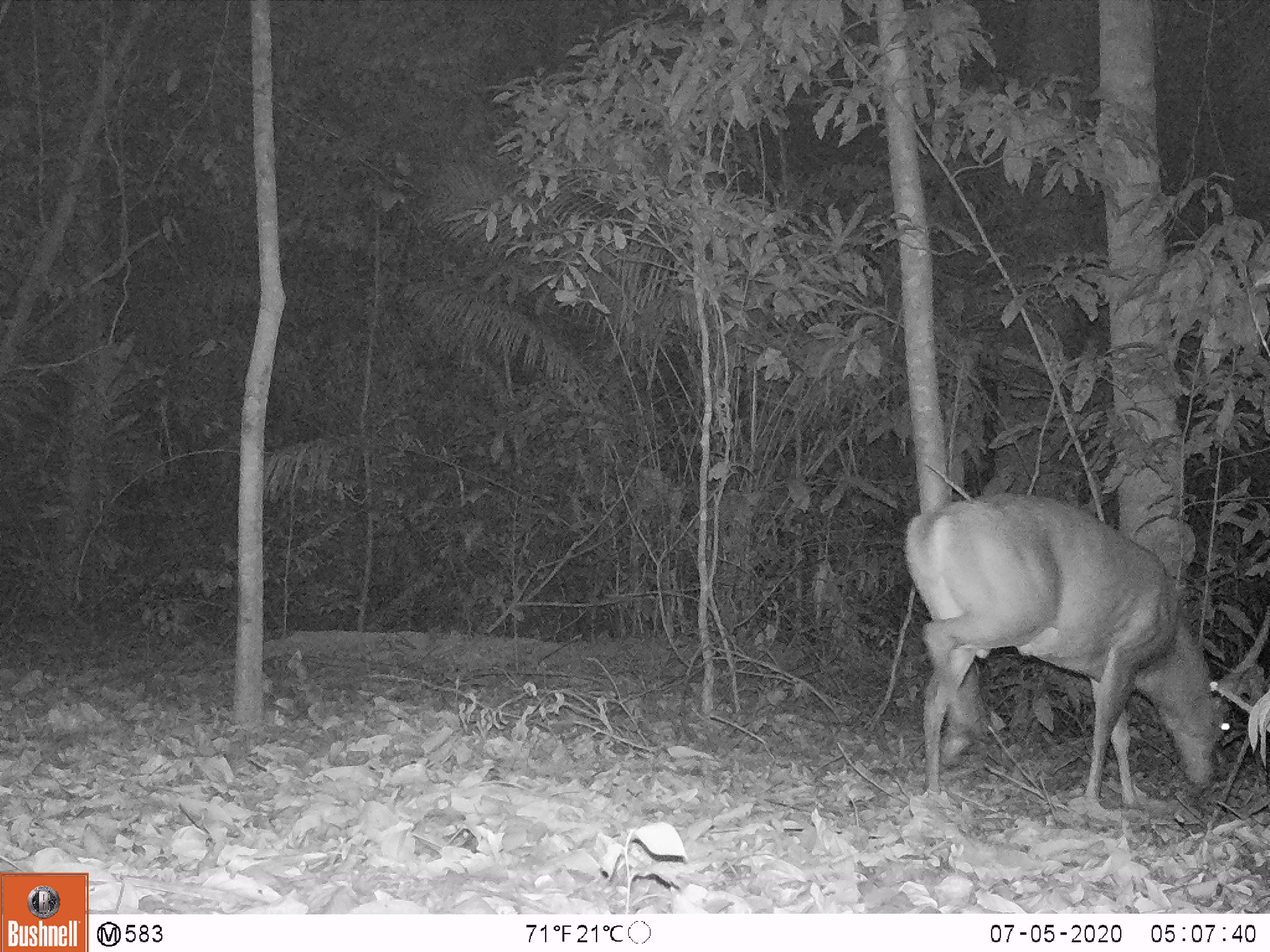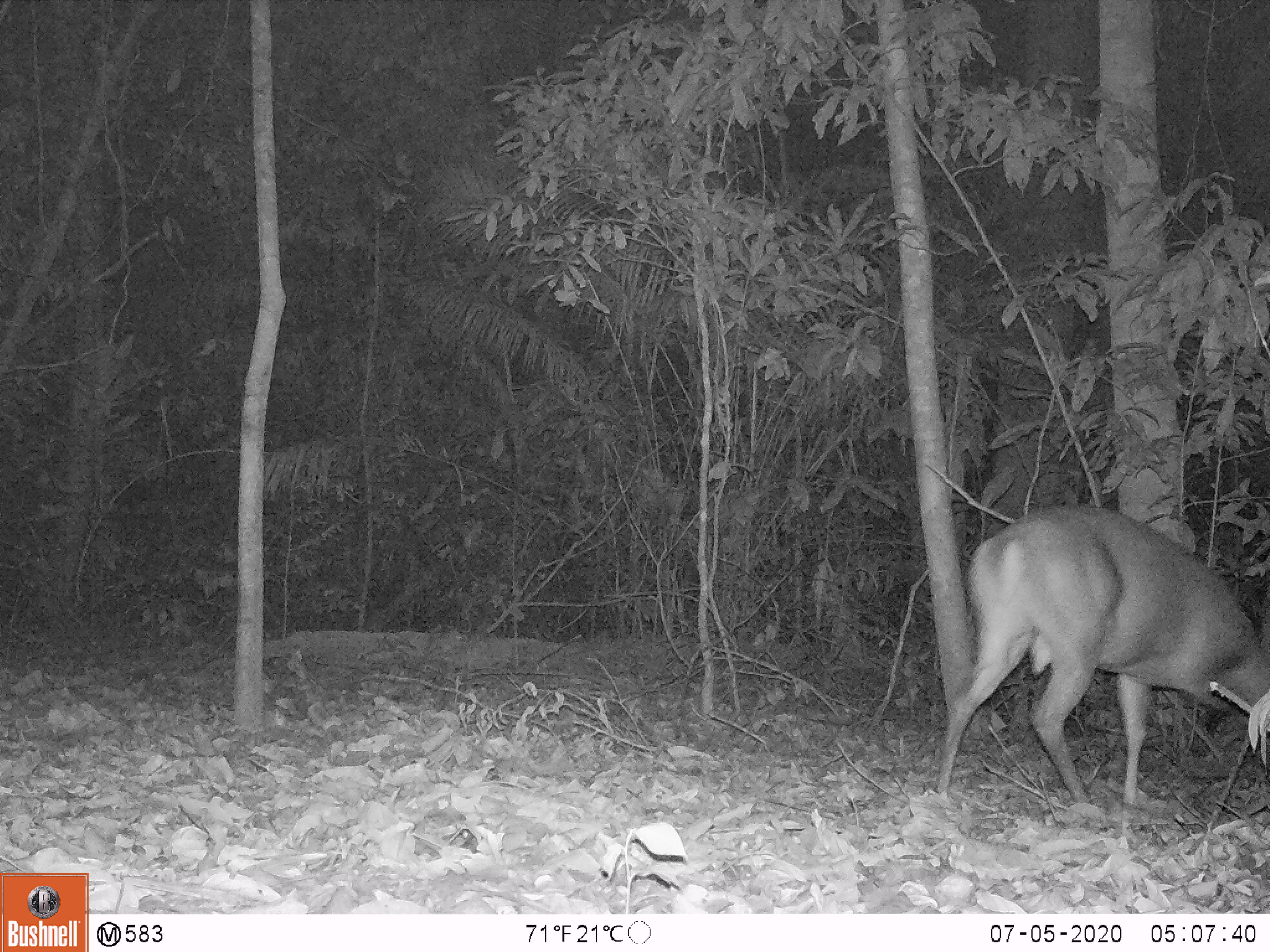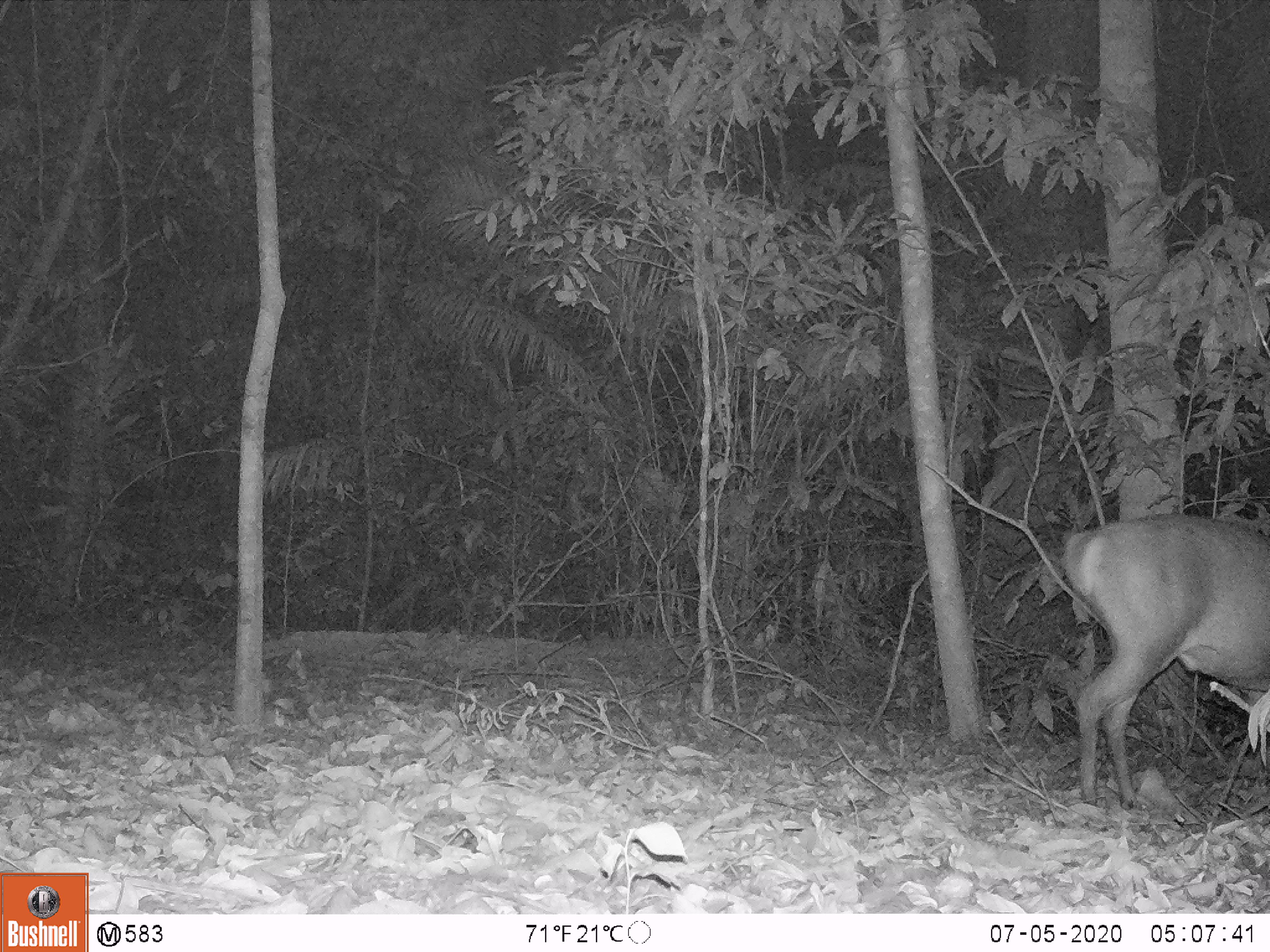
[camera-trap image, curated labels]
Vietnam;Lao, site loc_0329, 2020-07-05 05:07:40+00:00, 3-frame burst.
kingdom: Animalia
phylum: Chordata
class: Mammalia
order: Artiodactyla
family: Cervidae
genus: Muntiacus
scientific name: Muntiacus vuquangensis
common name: large-antlered muntjac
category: large antlered muntjac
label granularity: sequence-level